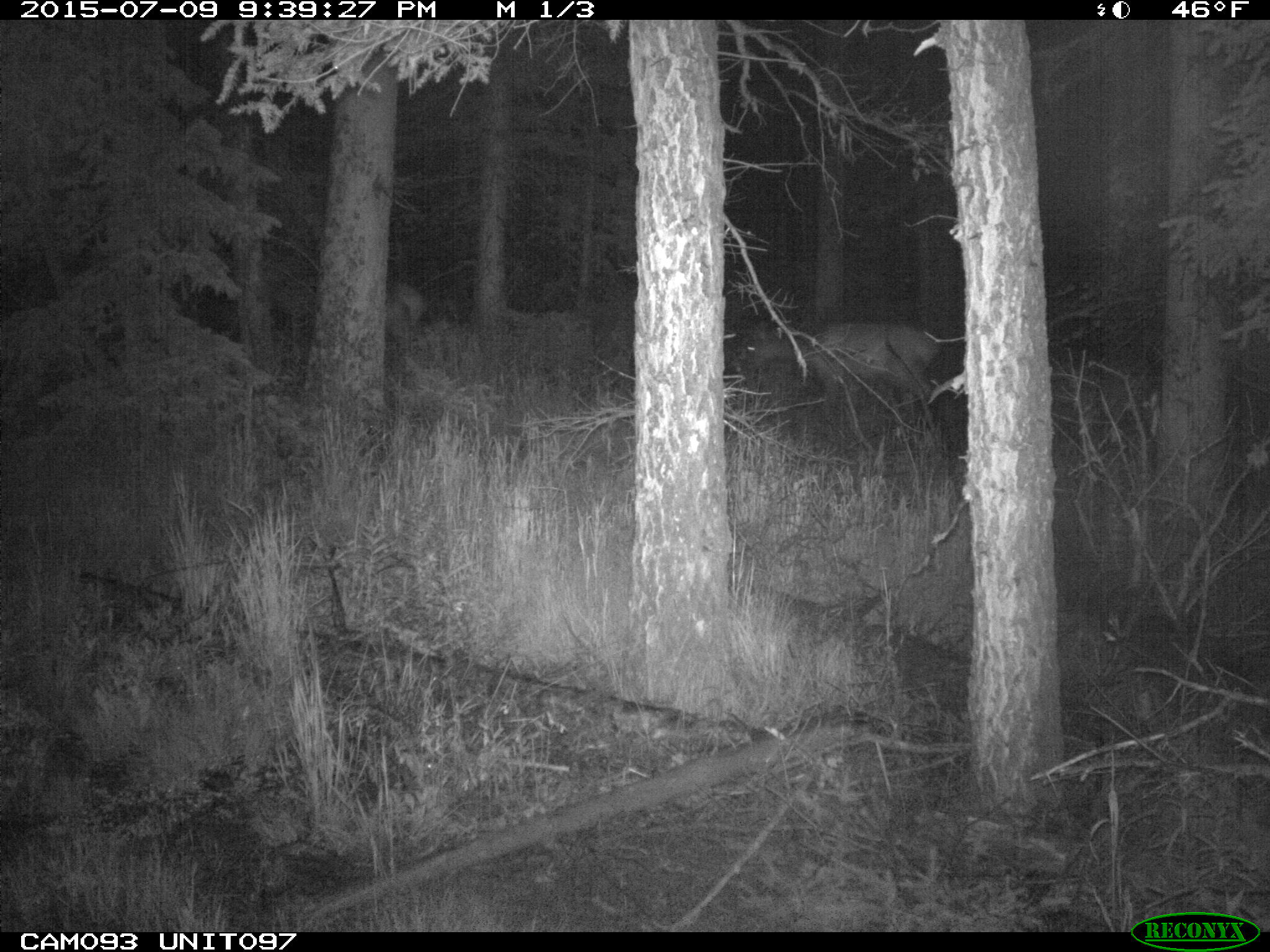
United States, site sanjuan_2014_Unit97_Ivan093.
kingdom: Animalia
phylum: Chordata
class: Mammalia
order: Artiodactyla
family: Cervidae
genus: Cervus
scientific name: Cervus elaphus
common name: red deer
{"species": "Cervus elaphus (red deer)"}